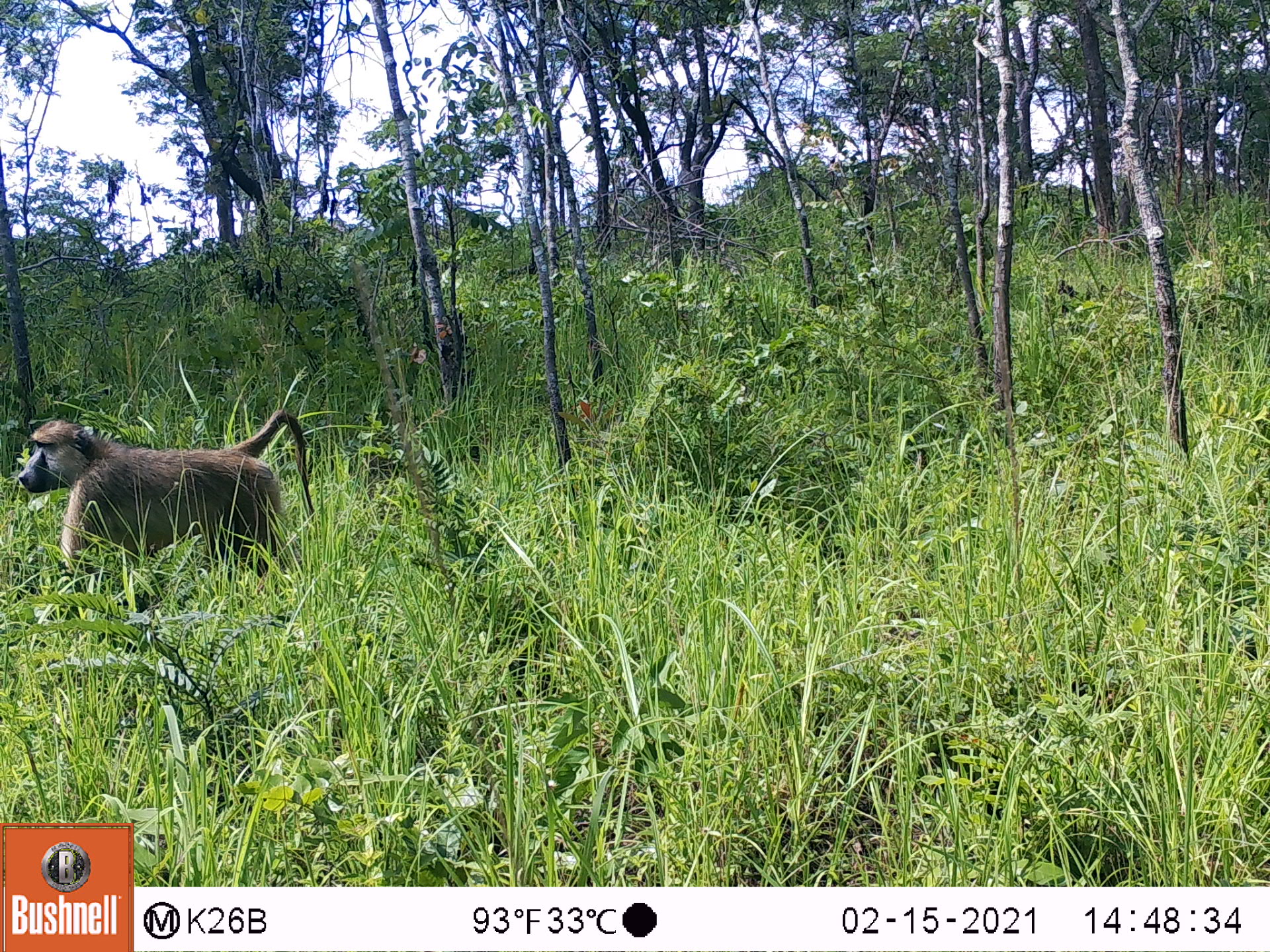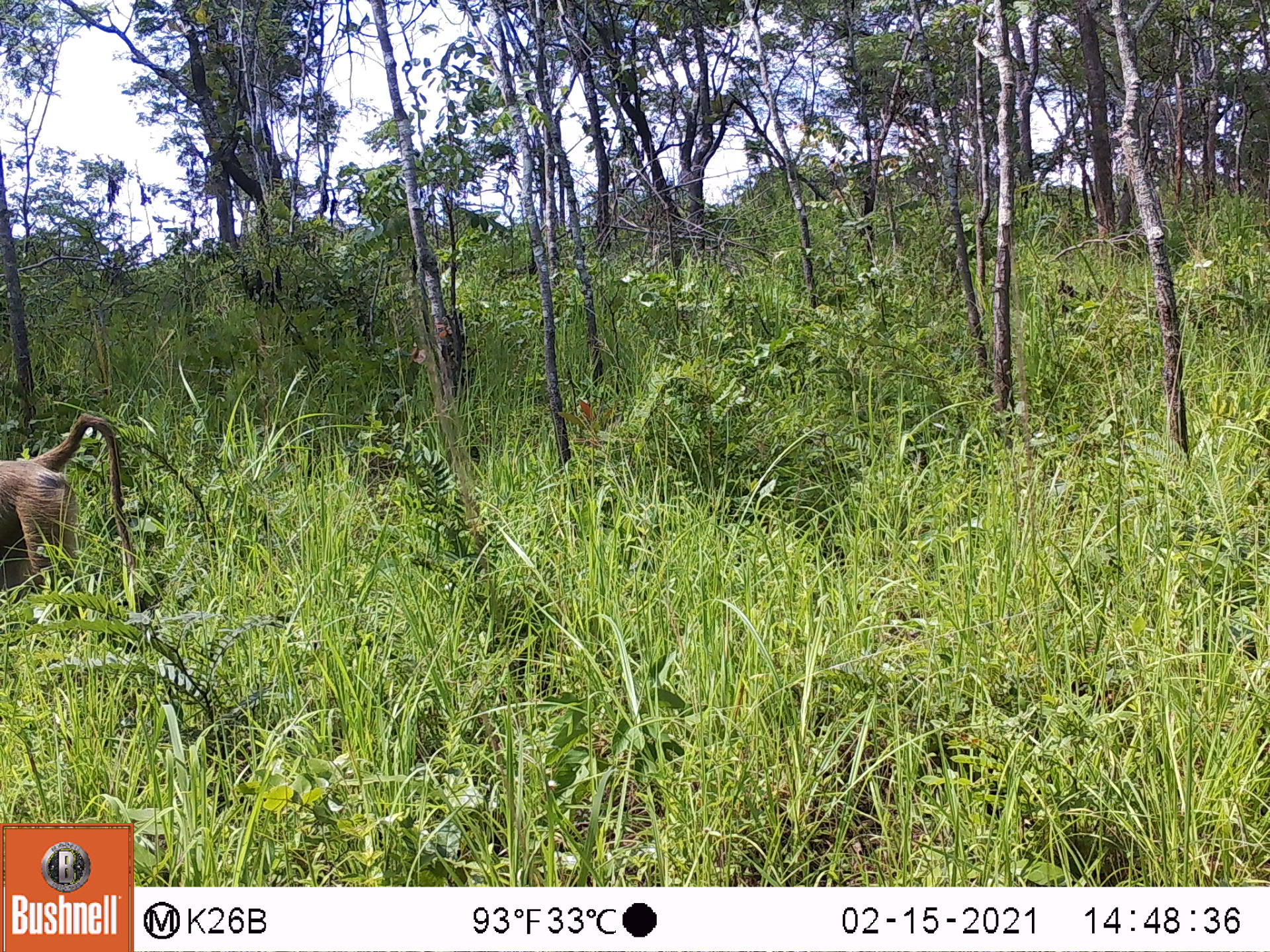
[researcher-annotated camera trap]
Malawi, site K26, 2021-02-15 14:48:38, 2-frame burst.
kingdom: Animalia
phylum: Chordata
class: Mammalia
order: Primates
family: Cercopithecidae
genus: Papio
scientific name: Papio cynocephalus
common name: yellow baboon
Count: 1.